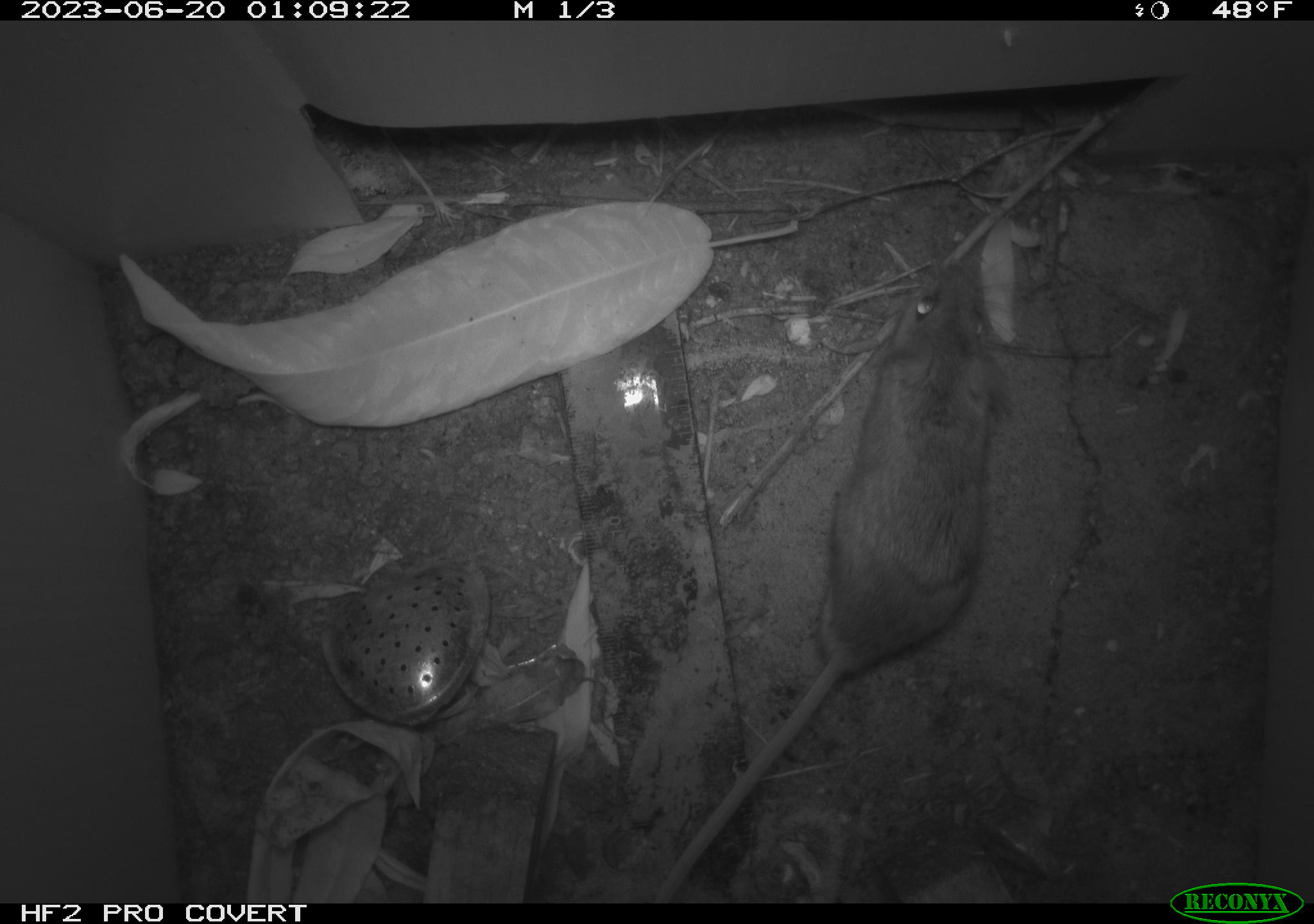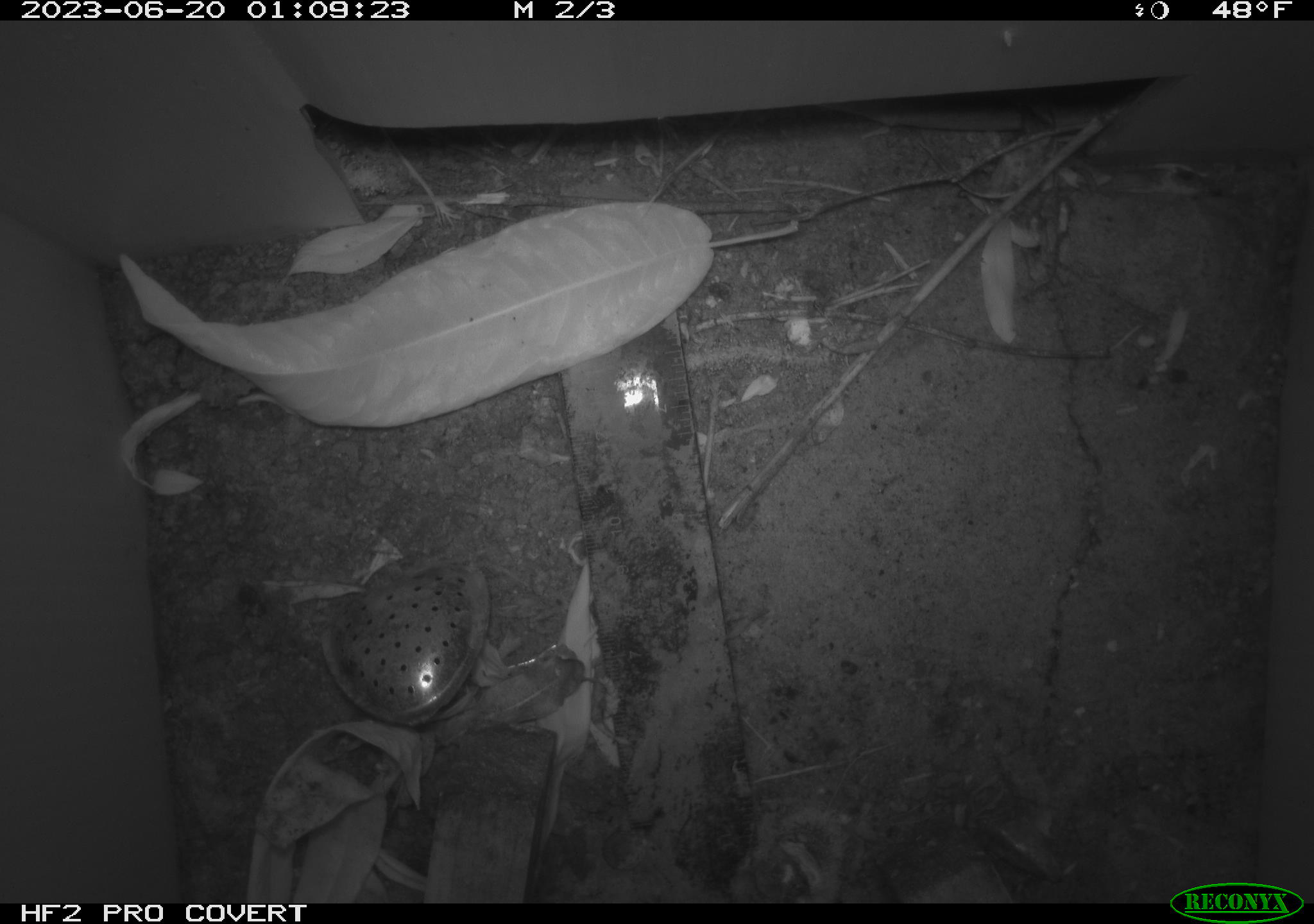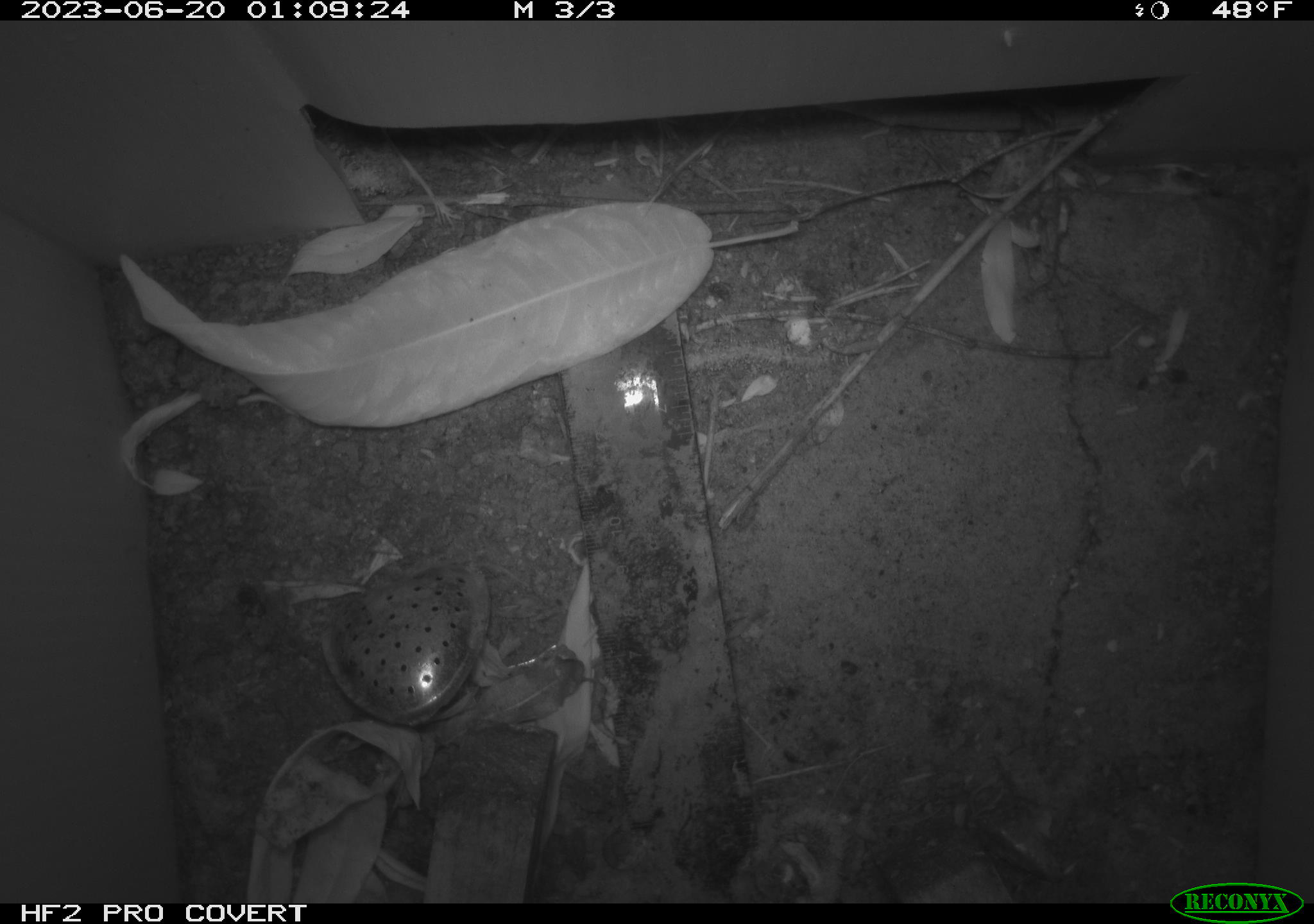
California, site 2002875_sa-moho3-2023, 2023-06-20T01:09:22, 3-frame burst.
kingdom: Animalia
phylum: Chordata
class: Mammalia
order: Rodentia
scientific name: Rodentia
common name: mouse species